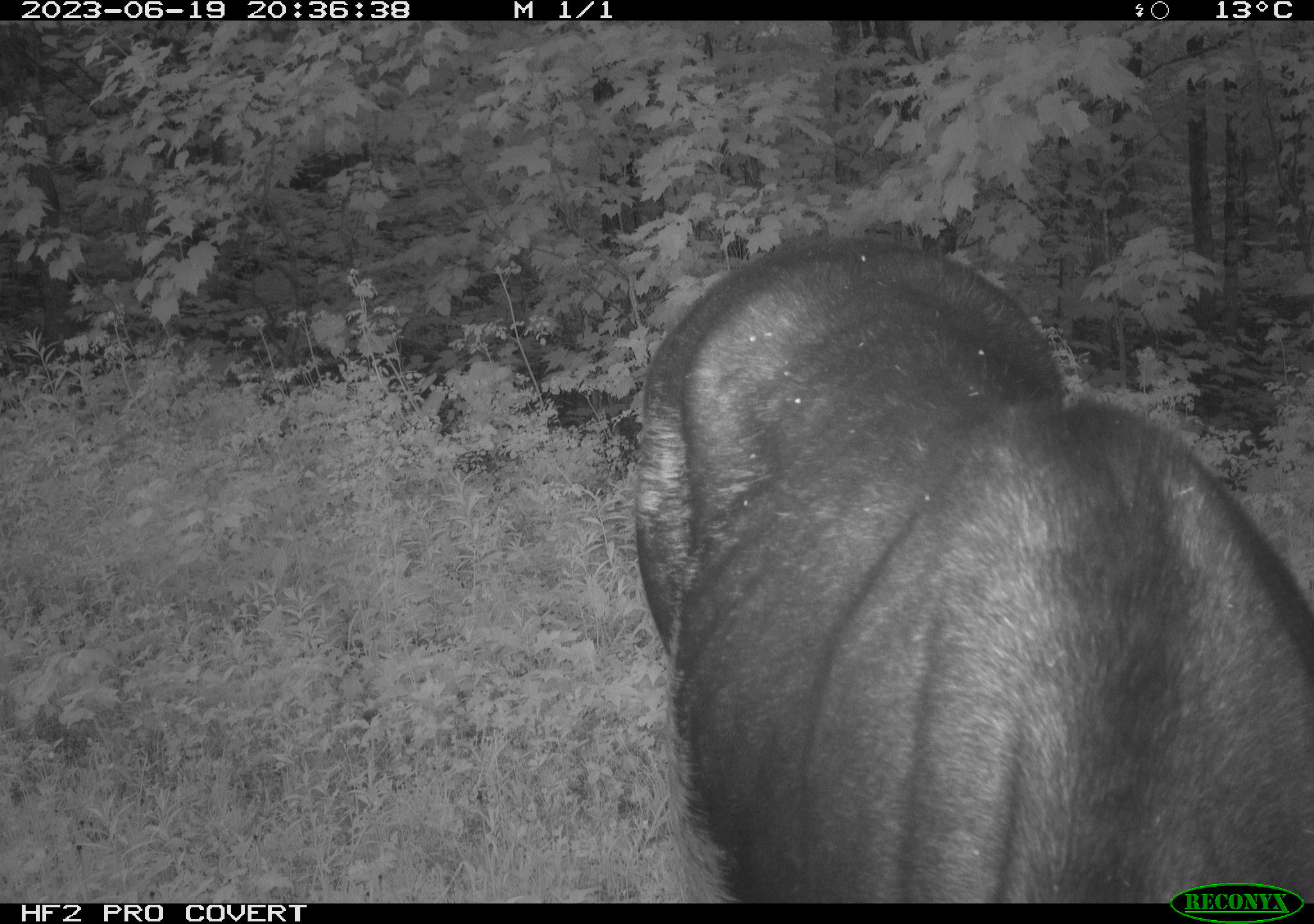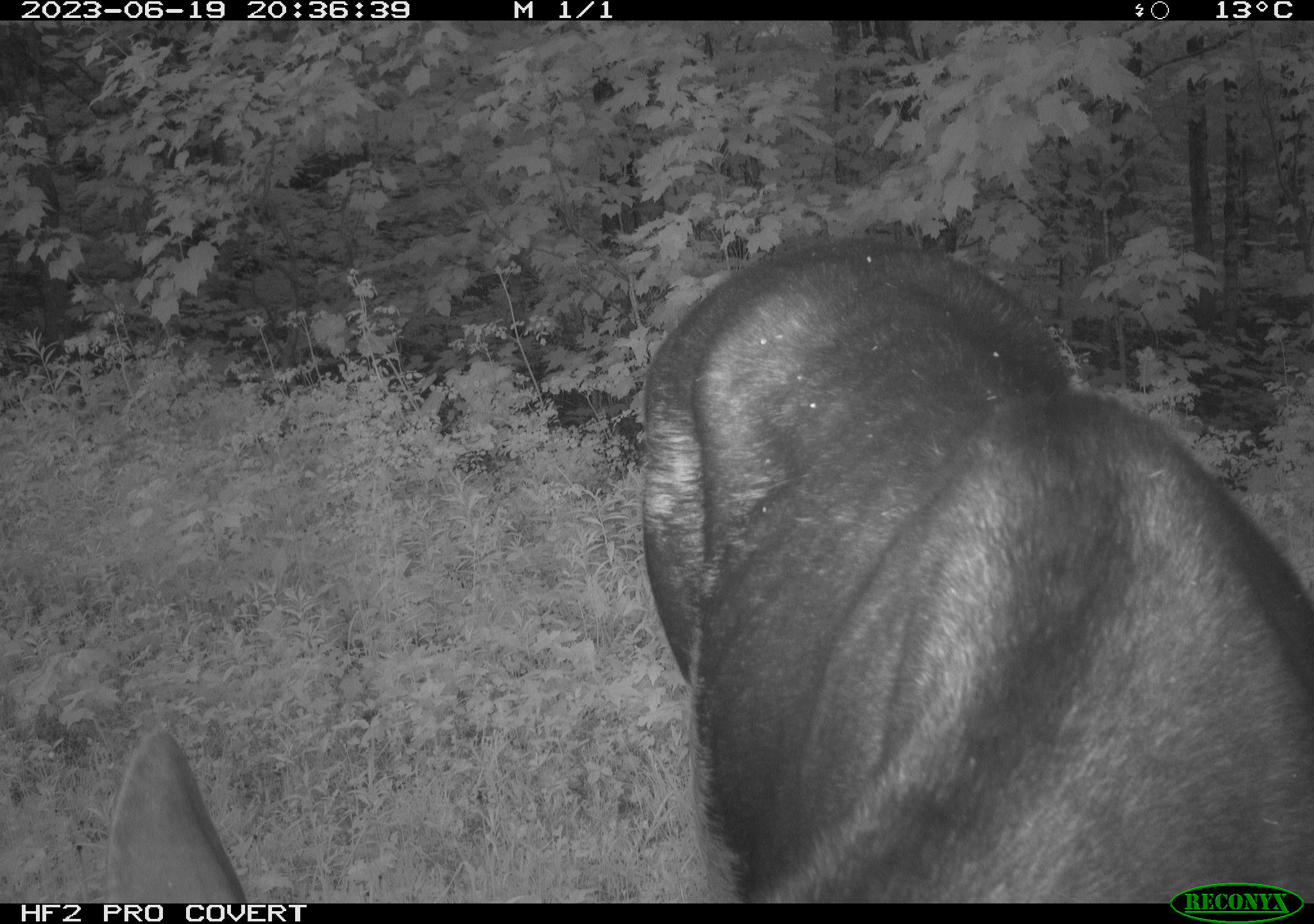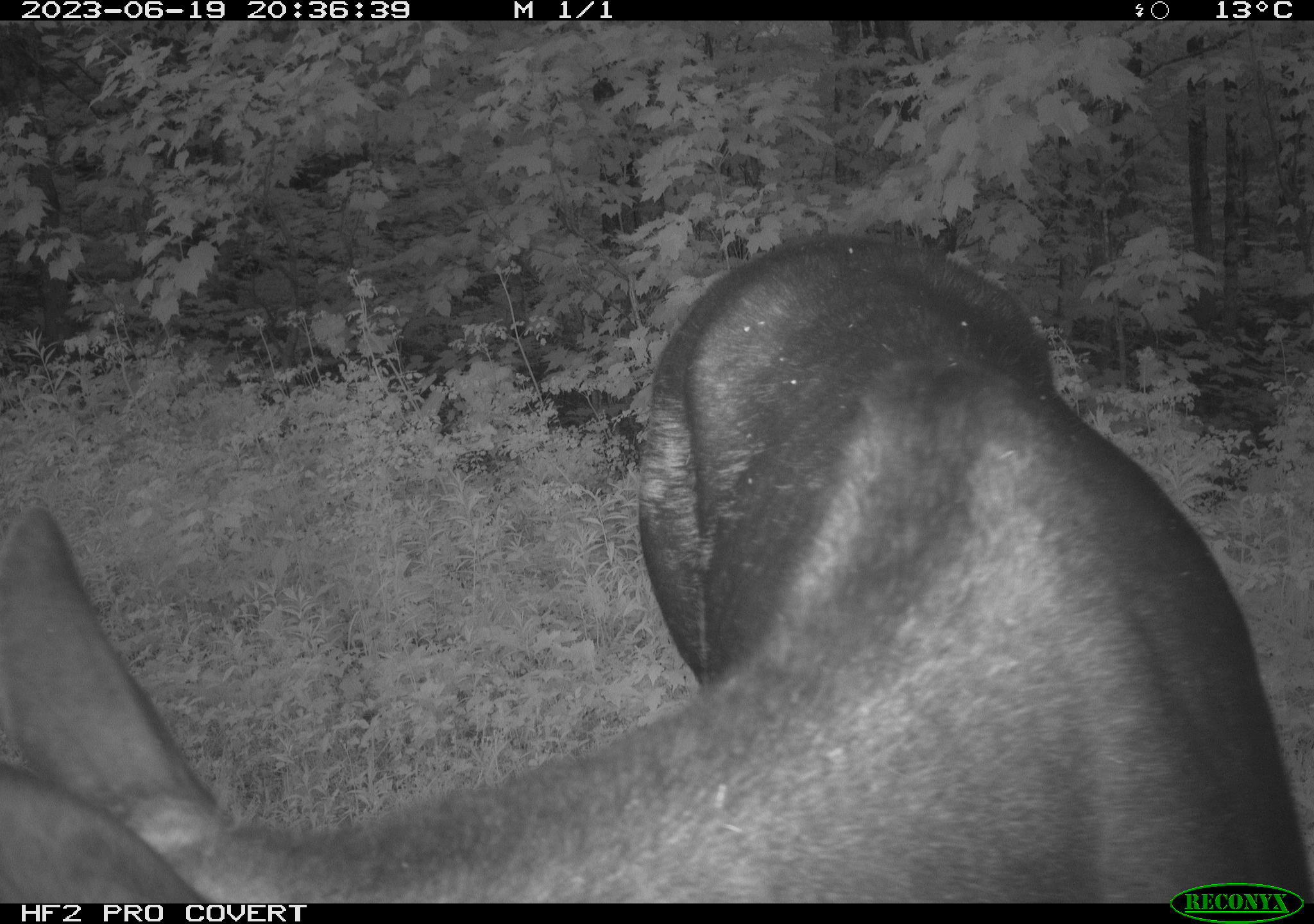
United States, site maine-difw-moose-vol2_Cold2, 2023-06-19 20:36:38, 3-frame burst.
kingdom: Animalia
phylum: Chordata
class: Mammalia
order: Artiodactyla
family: Cervidae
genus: Alces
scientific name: Alces alces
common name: moose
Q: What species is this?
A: Moose (Alces alces).